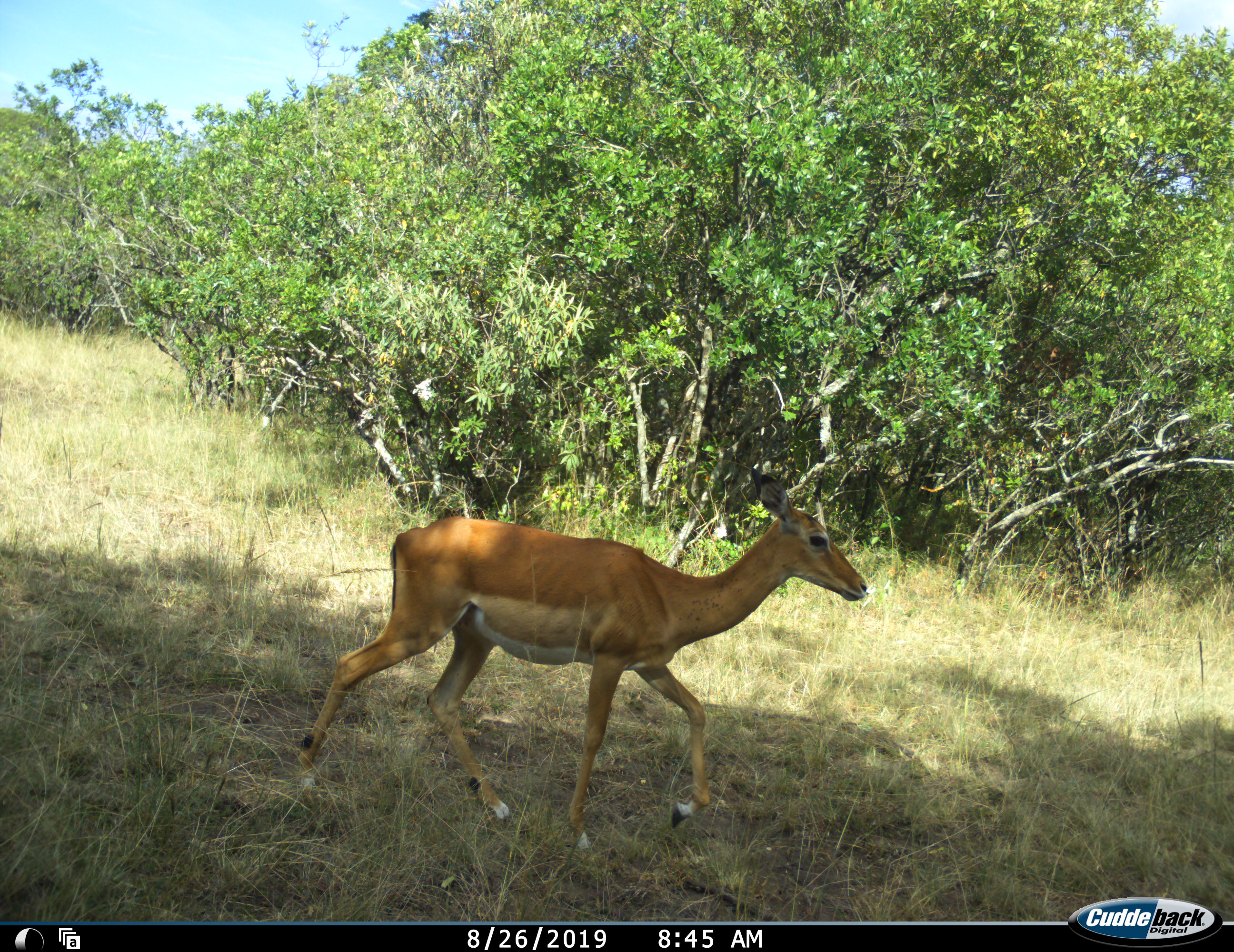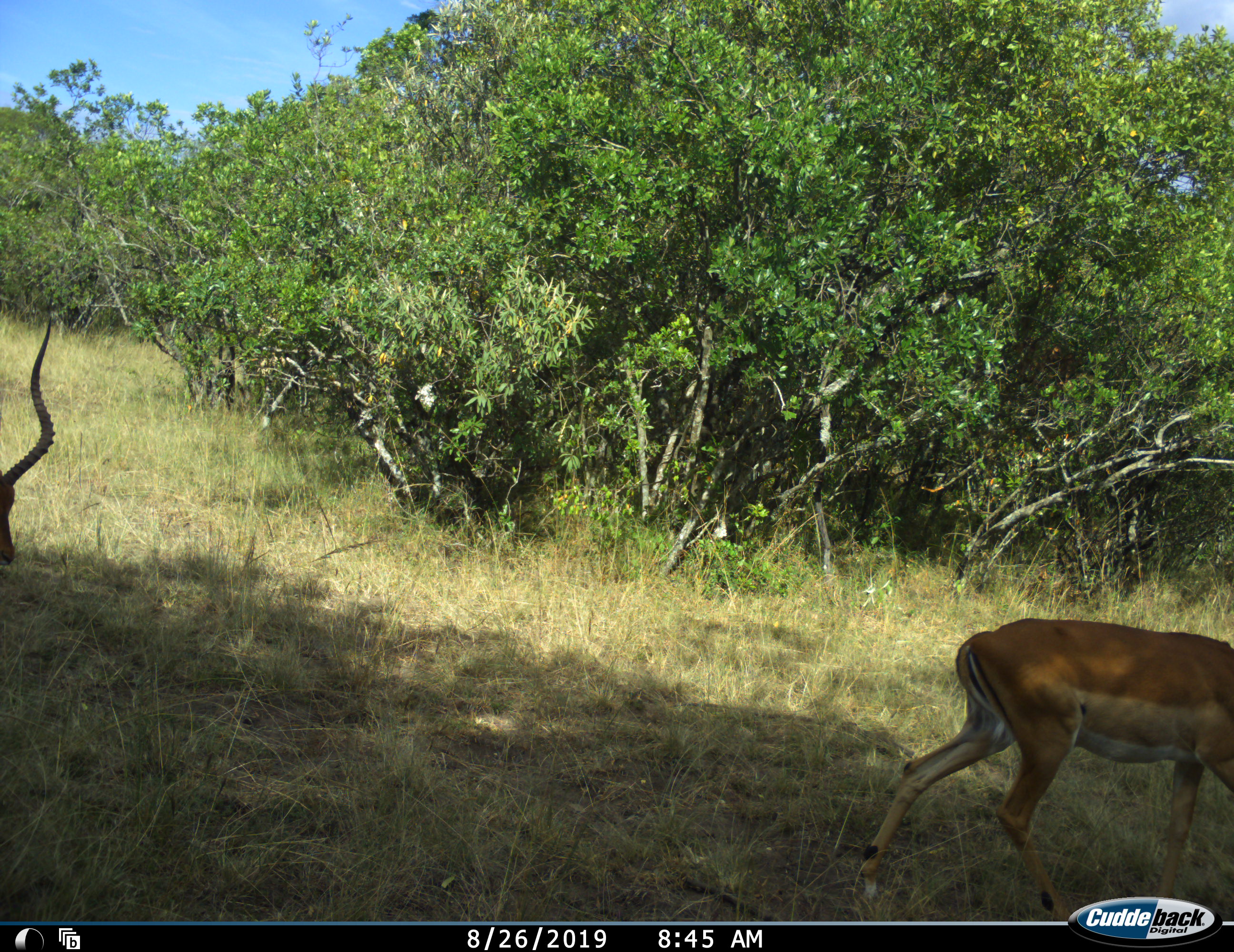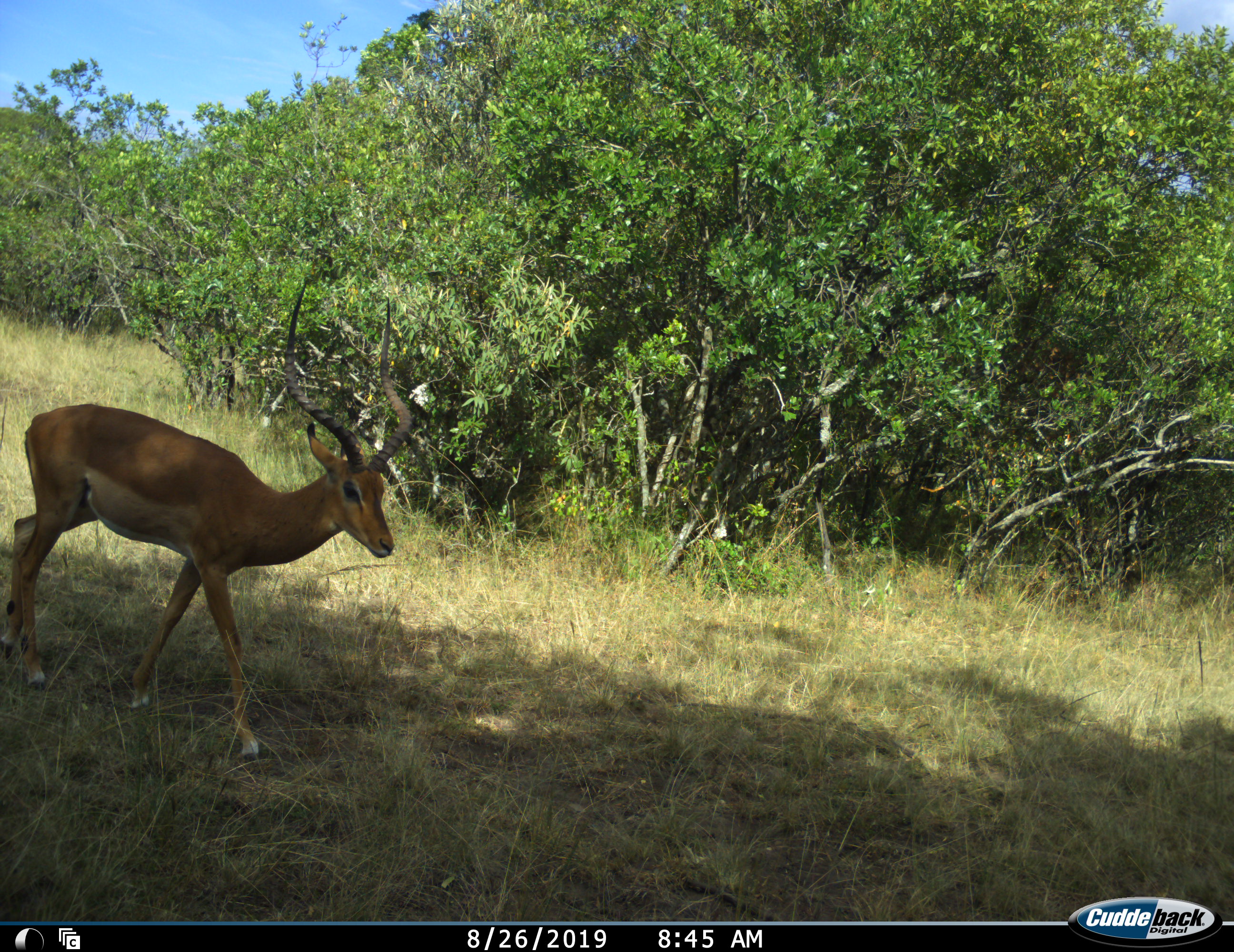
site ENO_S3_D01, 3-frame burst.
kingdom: Animalia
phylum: Chordata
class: Mammalia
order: Artiodactyla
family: Bovidae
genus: Aepyceros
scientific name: Aepyceros melampus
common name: impala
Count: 2.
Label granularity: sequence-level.